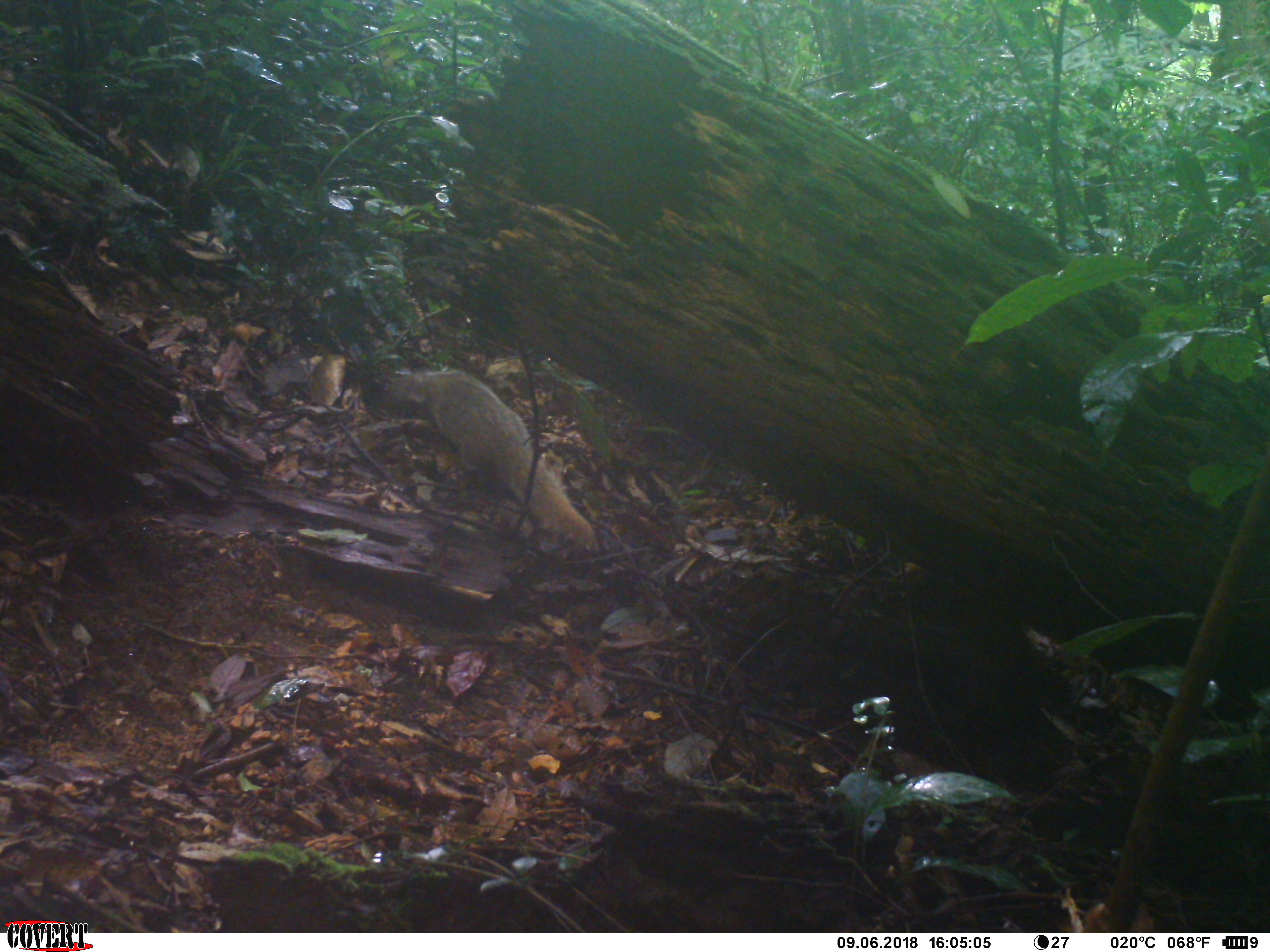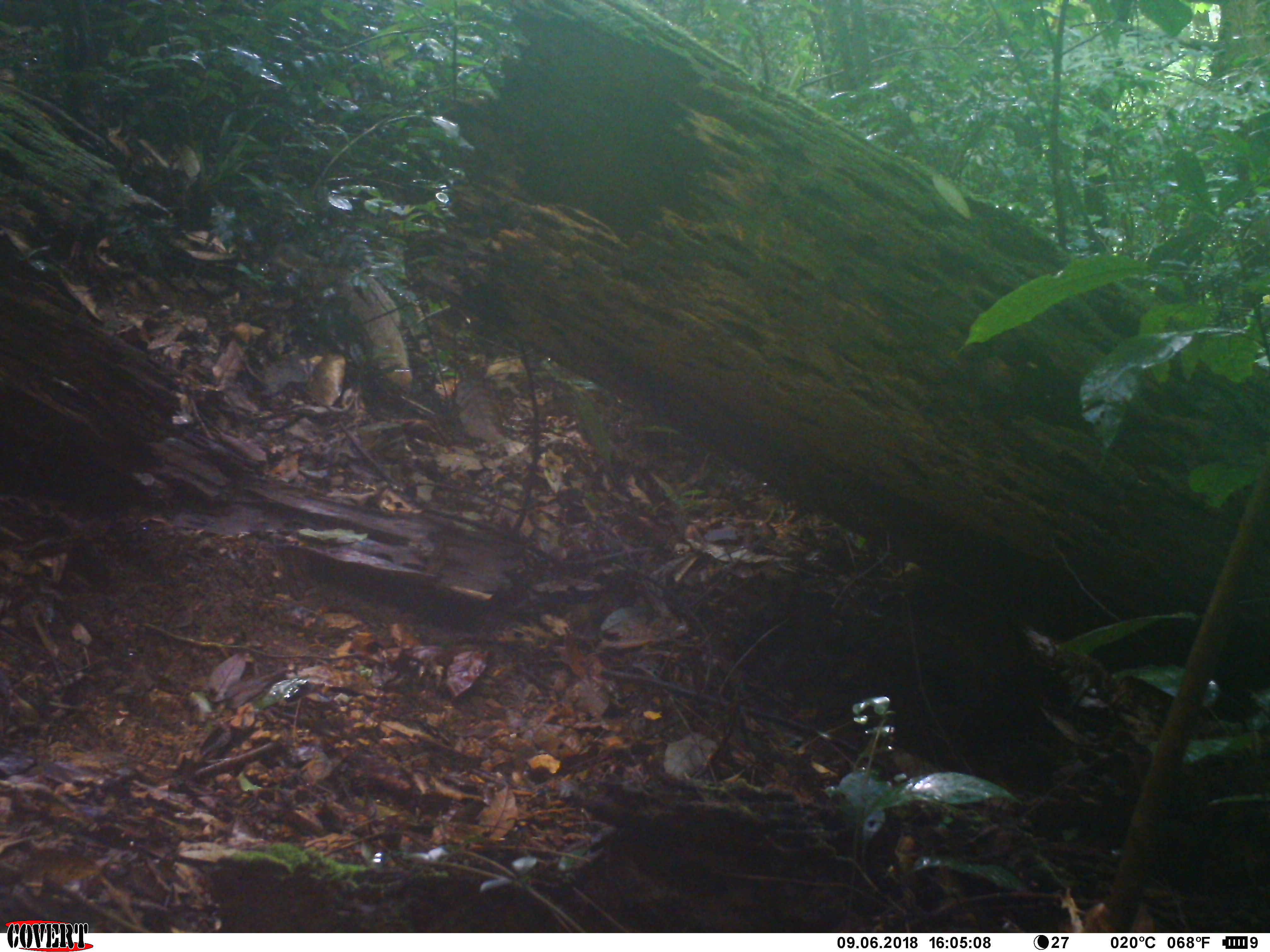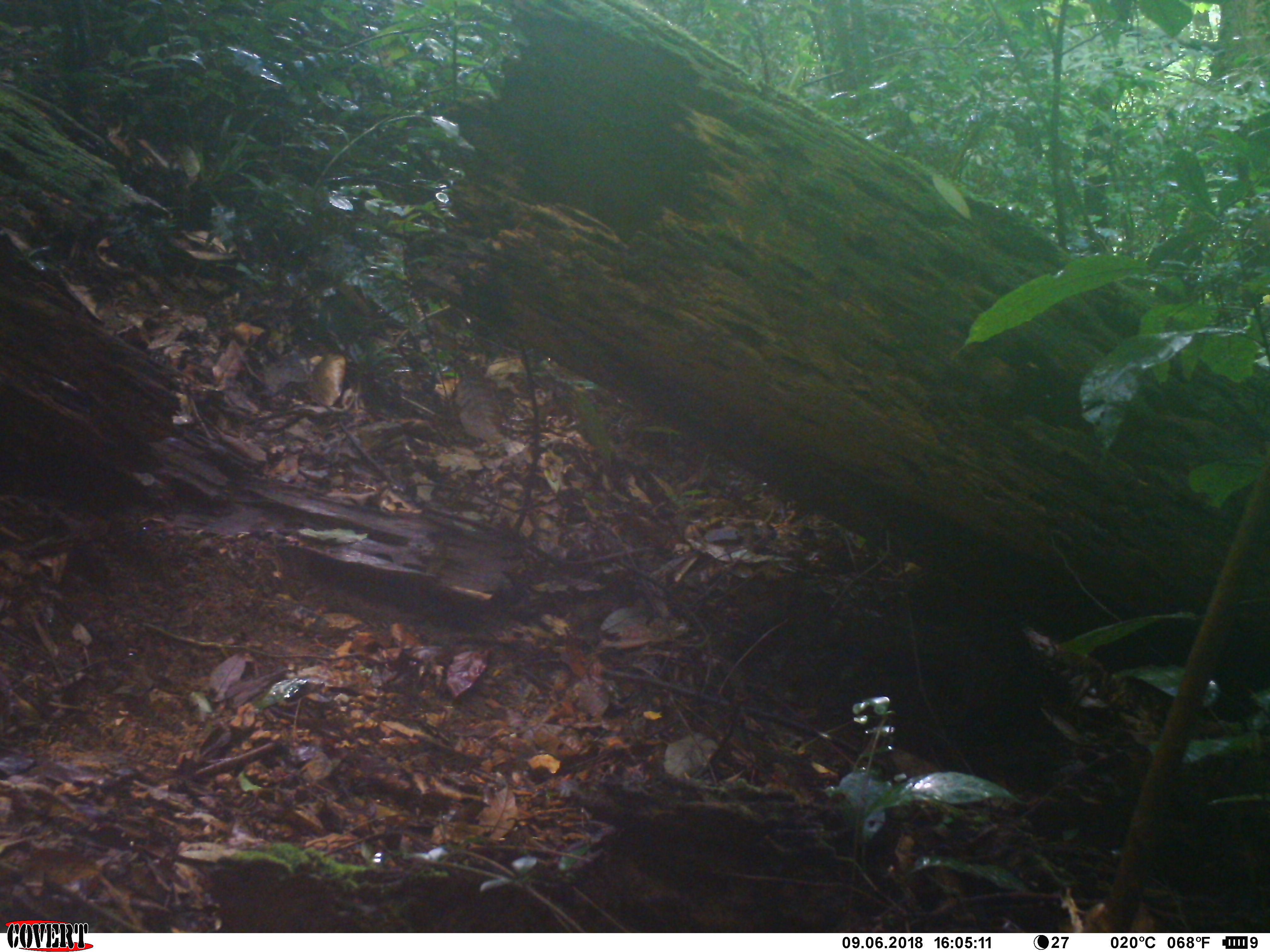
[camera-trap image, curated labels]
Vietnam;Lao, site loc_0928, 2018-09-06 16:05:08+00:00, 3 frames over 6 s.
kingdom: Animalia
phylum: Chordata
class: Mammalia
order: Carnivora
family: Herpestidae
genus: Urva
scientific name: Urva urva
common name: crab-eating mongoose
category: crab eating mongoose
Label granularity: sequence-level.